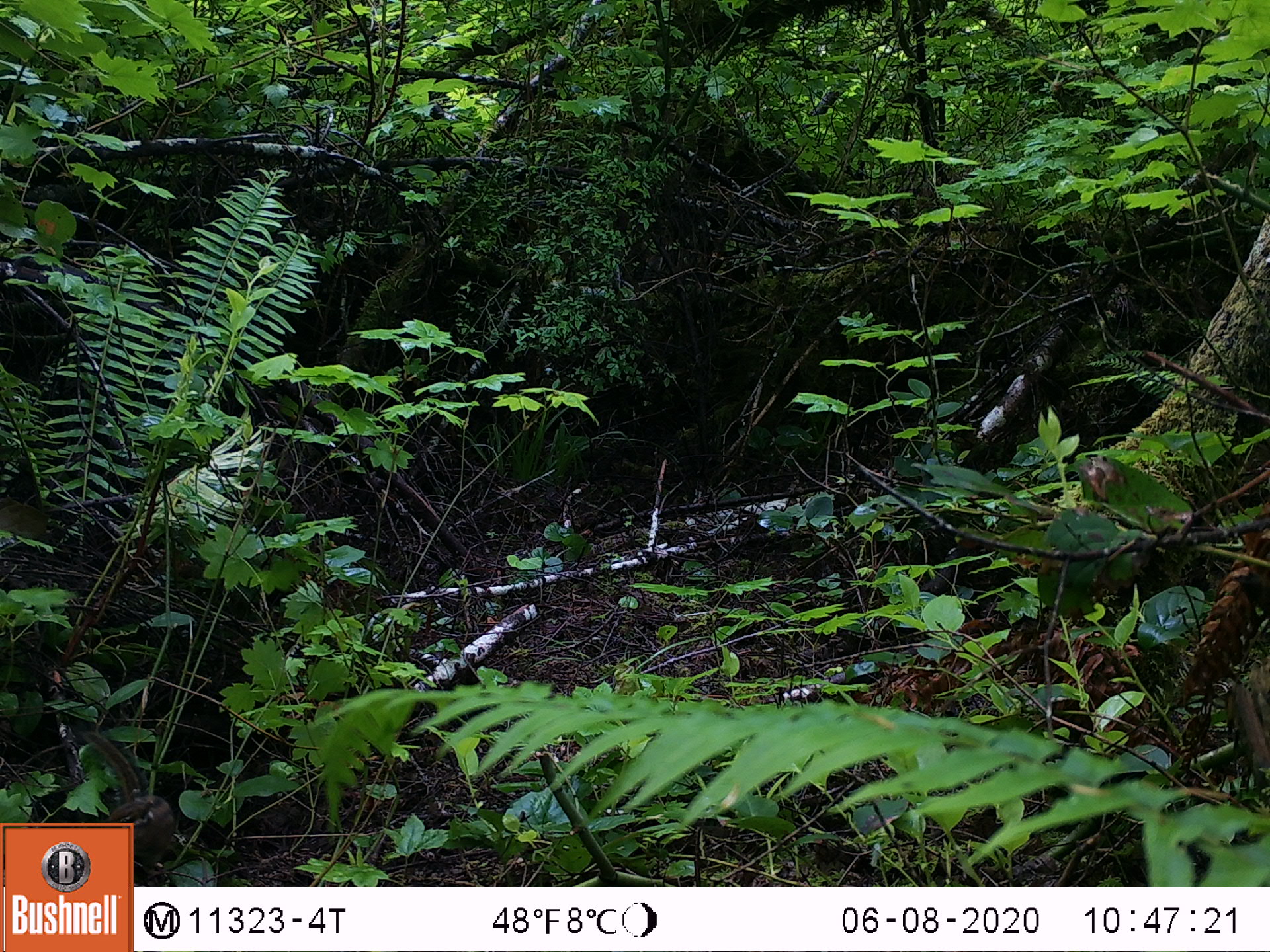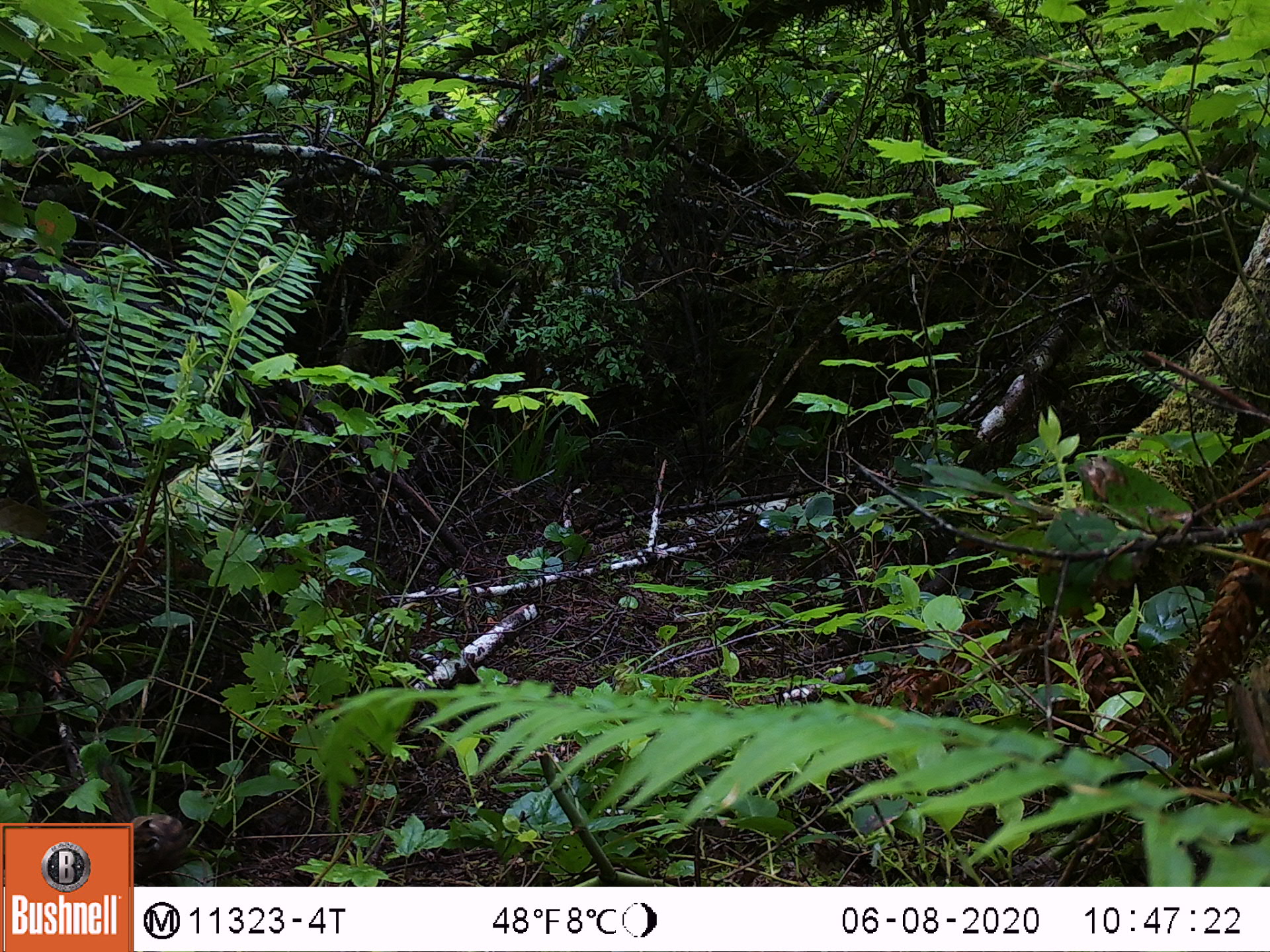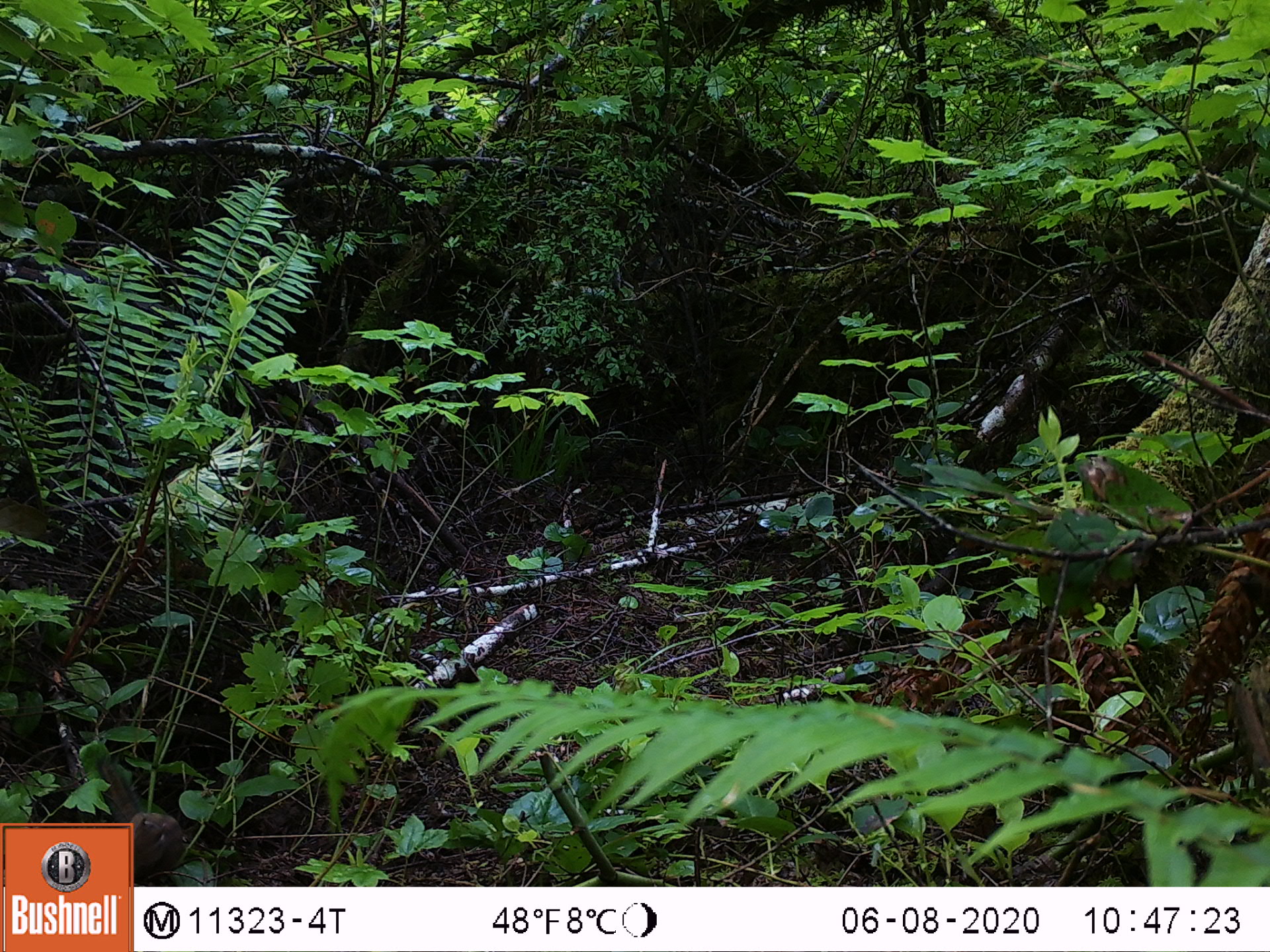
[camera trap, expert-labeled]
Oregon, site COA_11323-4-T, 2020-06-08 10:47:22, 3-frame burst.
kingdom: Animalia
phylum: Chordata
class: Mammalia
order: Rodentia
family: Sciuridae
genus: Neotamias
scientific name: Neotamias townsendii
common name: townsend's chipmunk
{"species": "townsend's chipmunk (Neotamias townsendii)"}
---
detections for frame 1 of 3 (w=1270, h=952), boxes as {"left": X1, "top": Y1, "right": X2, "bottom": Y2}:
townsend's chipmunk: {"left": 75, "top": 722, "right": 177, "bottom": 817}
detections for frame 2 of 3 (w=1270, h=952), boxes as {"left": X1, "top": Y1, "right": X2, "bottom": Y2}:
townsend's chipmunk: {"left": 137, "top": 809, "right": 190, "bottom": 880}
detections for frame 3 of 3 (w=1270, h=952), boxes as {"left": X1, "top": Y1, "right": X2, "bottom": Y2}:
townsend's chipmunk: {"left": 135, "top": 806, "right": 188, "bottom": 879}; {"left": 84, "top": 744, "right": 132, "bottom": 811}